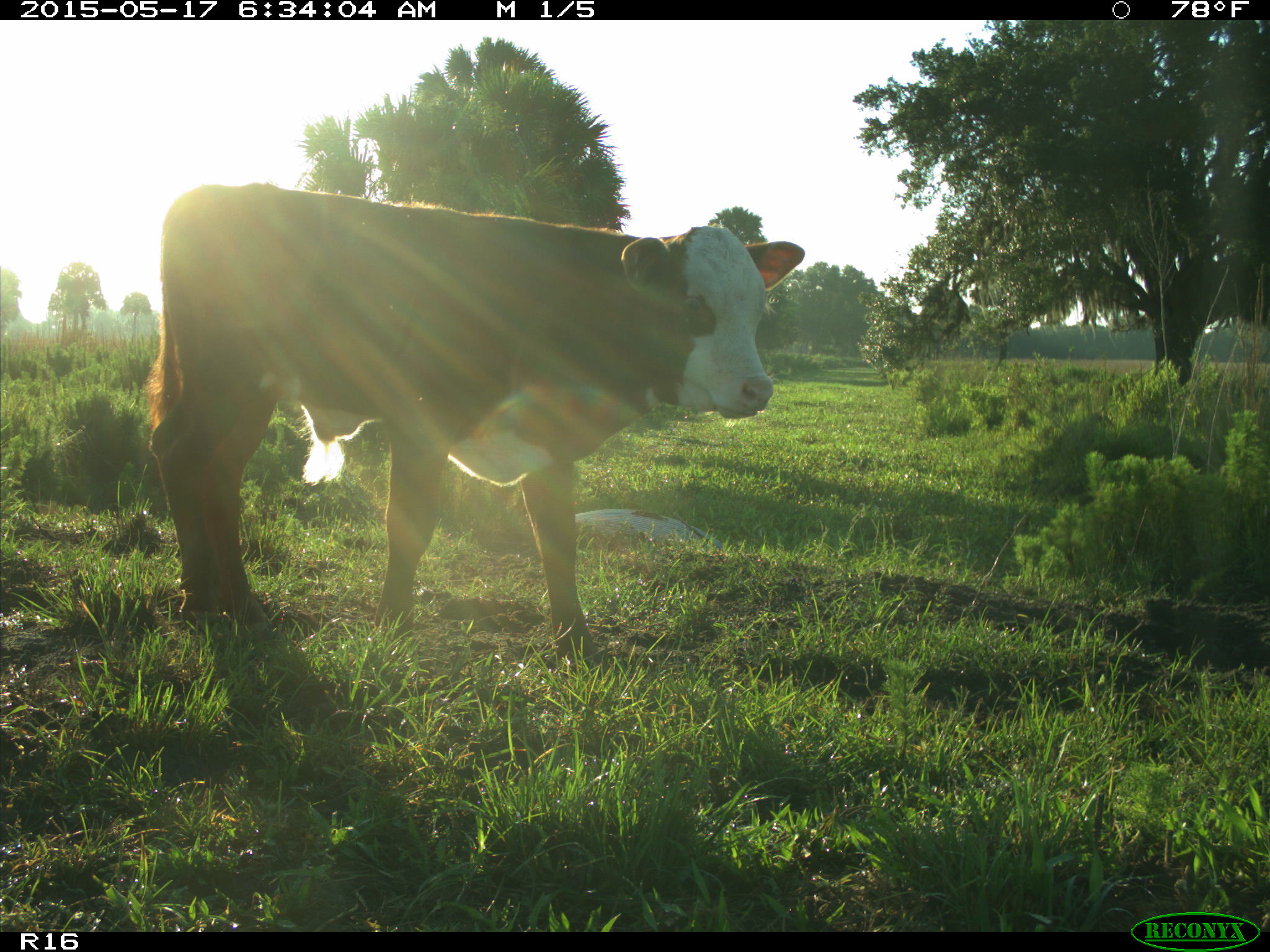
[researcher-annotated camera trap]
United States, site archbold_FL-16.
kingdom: Animalia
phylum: Chordata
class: Mammalia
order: Artiodactyla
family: Bovidae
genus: Bos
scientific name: Bos taurus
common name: domestic cow